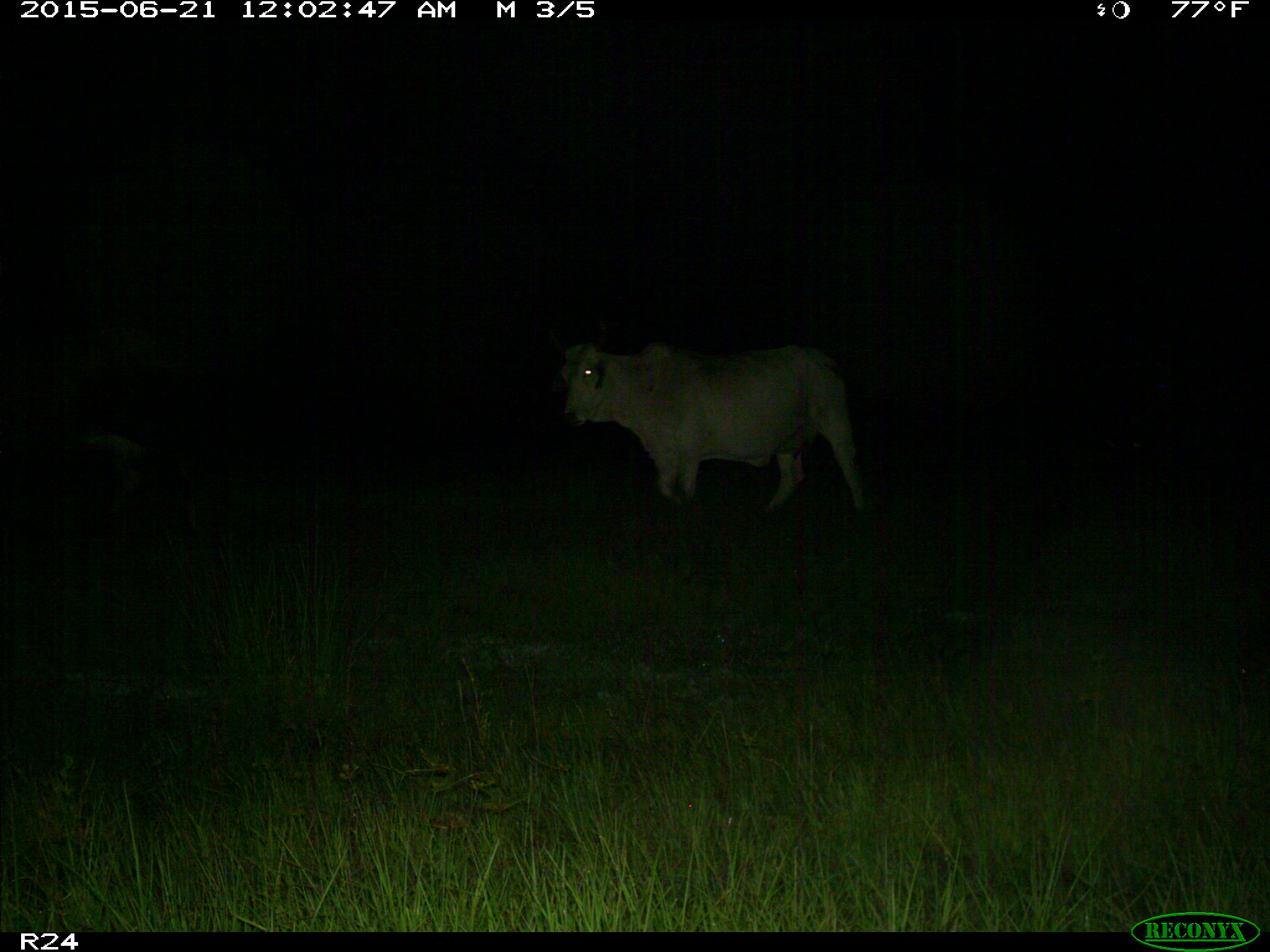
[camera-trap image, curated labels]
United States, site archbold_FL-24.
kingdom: Animalia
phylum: Chordata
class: Mammalia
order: Artiodactyla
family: Bovidae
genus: Bos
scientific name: Bos taurus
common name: domestic cow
Bos taurus (domestic cow).